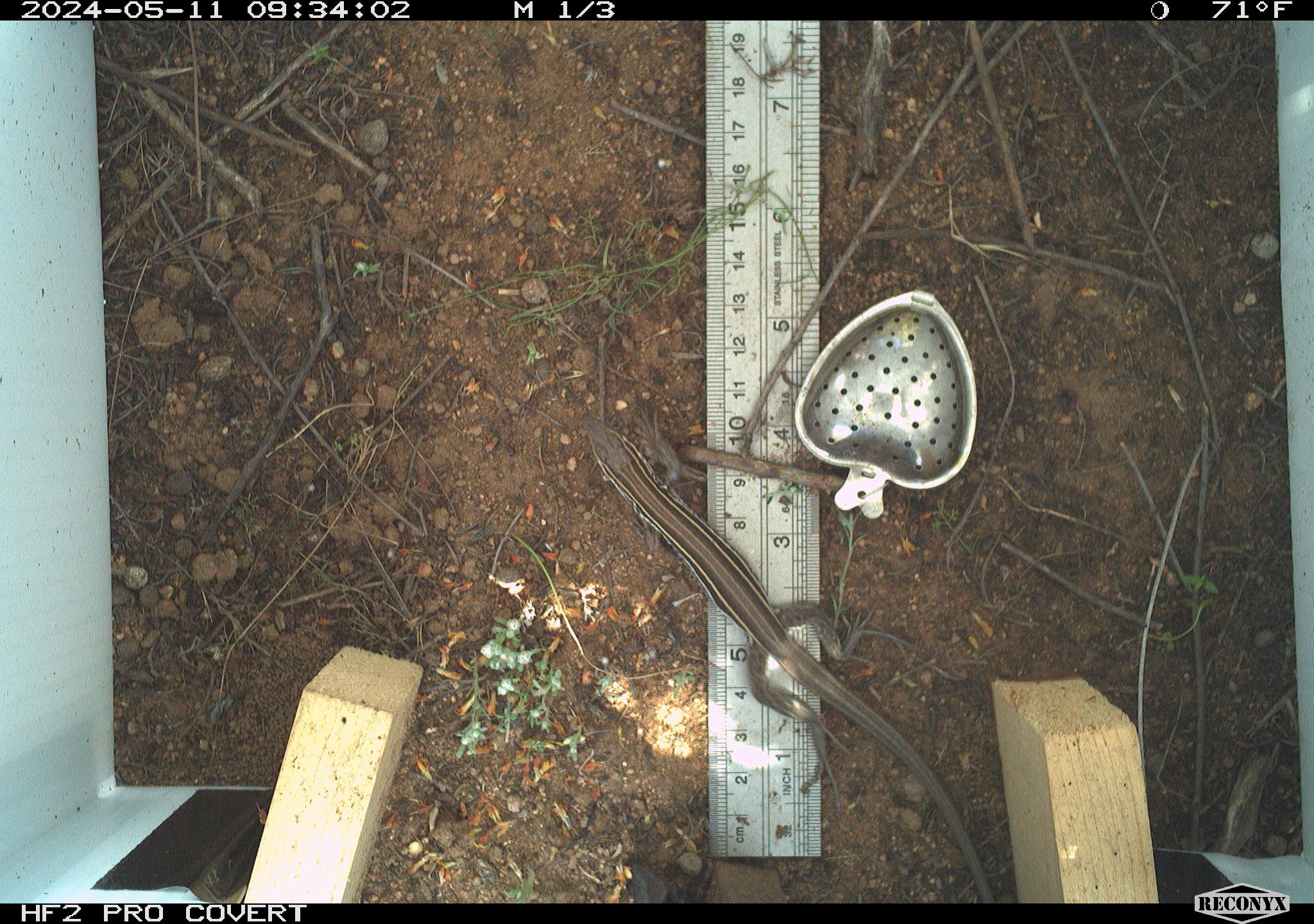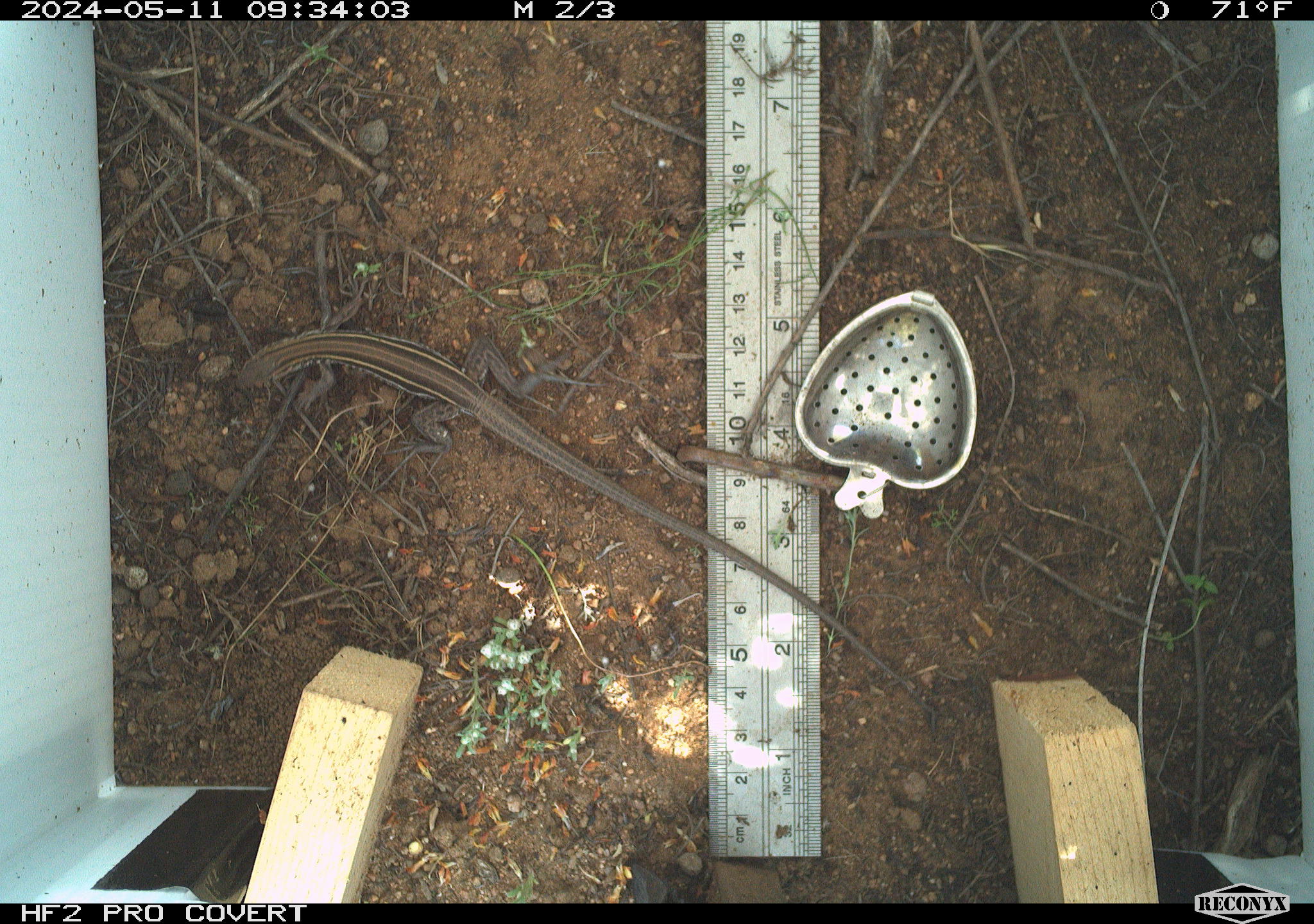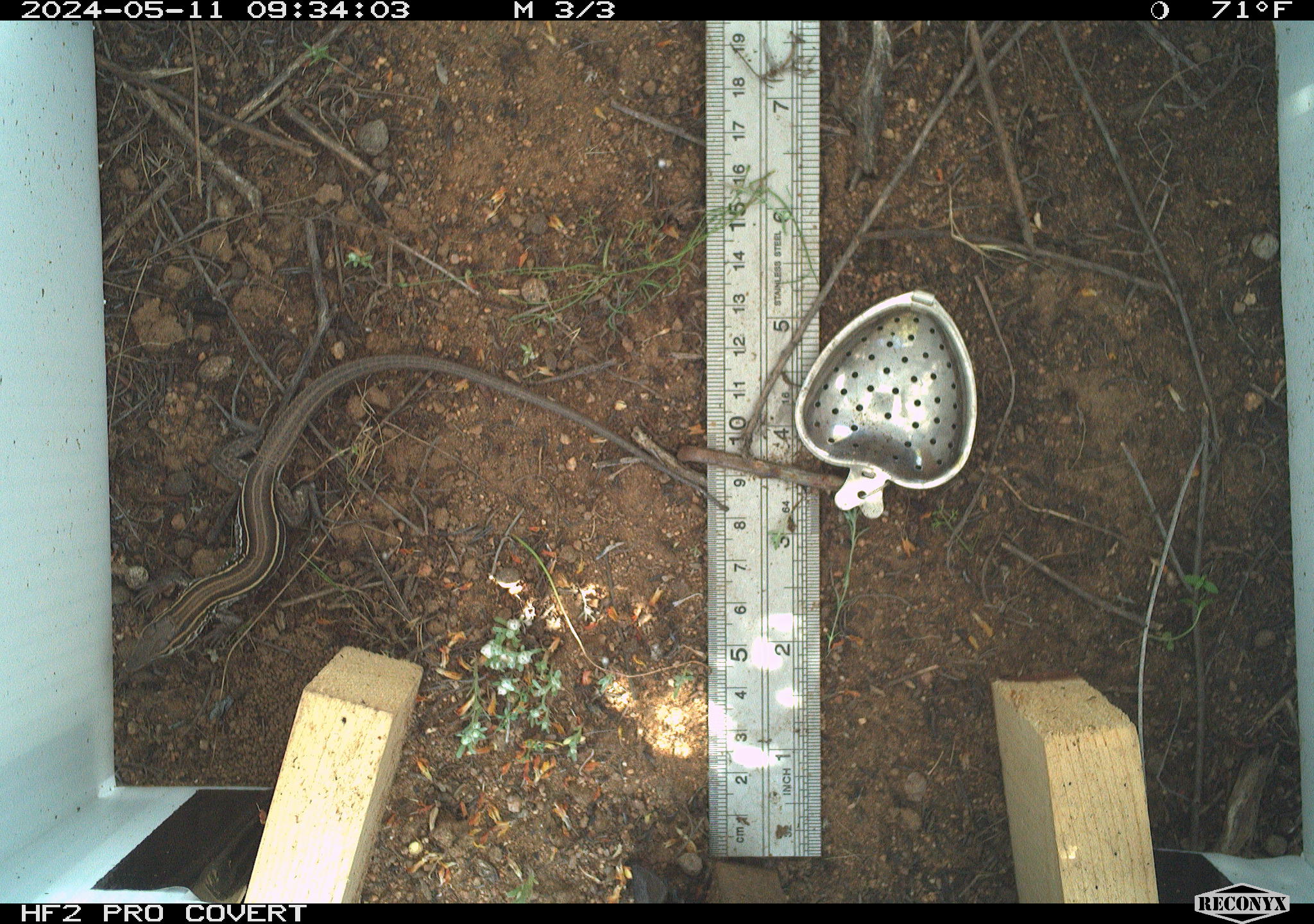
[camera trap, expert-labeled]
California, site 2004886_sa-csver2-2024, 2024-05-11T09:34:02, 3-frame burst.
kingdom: Animalia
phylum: Chordata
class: Reptilia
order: Squamata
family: Scincidae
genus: Plestiodon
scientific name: Plestiodon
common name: blue-tailed skinks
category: plestiodon species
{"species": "plestiodon species (blue-tailed skinks) (Plestiodon)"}